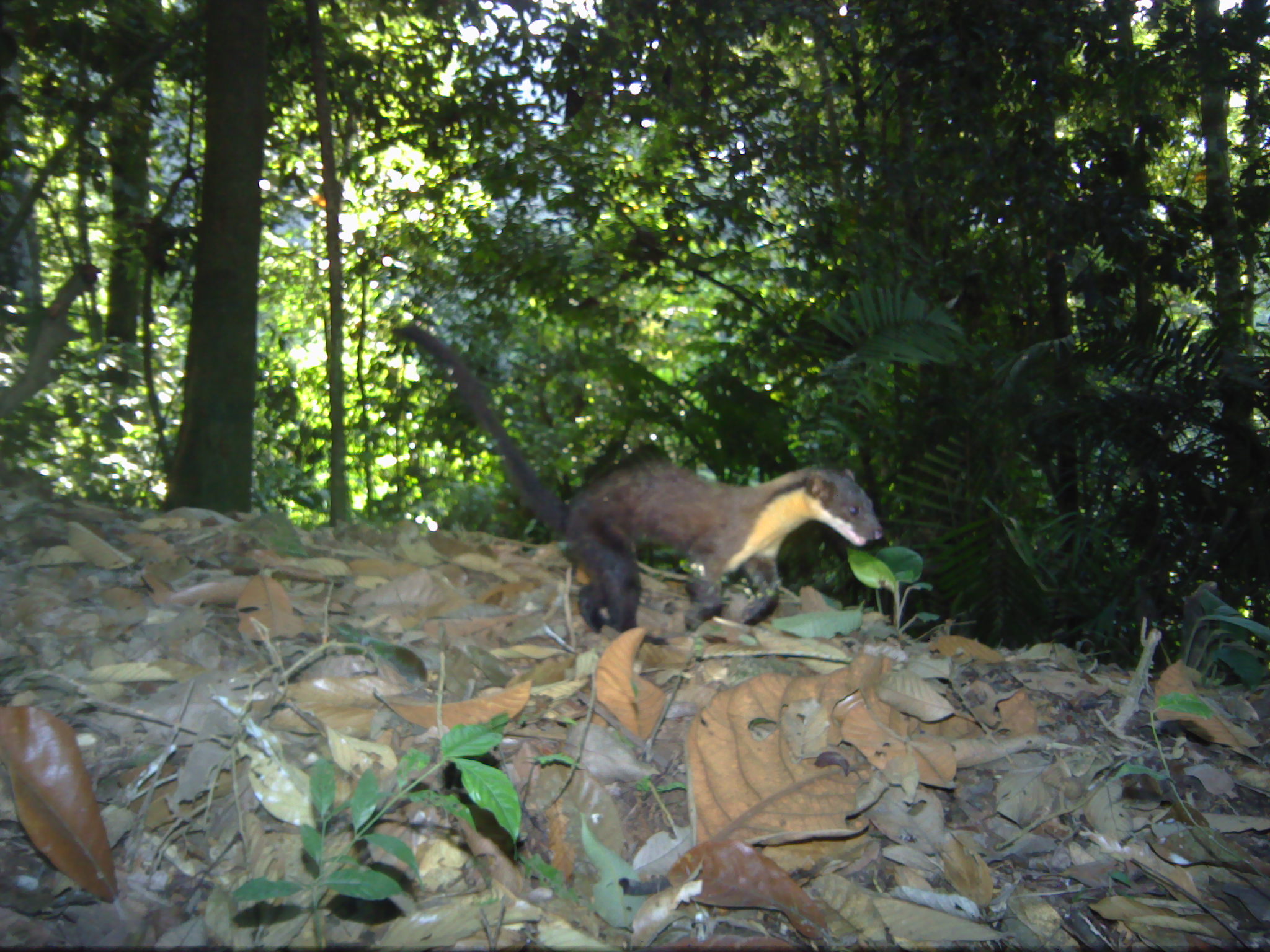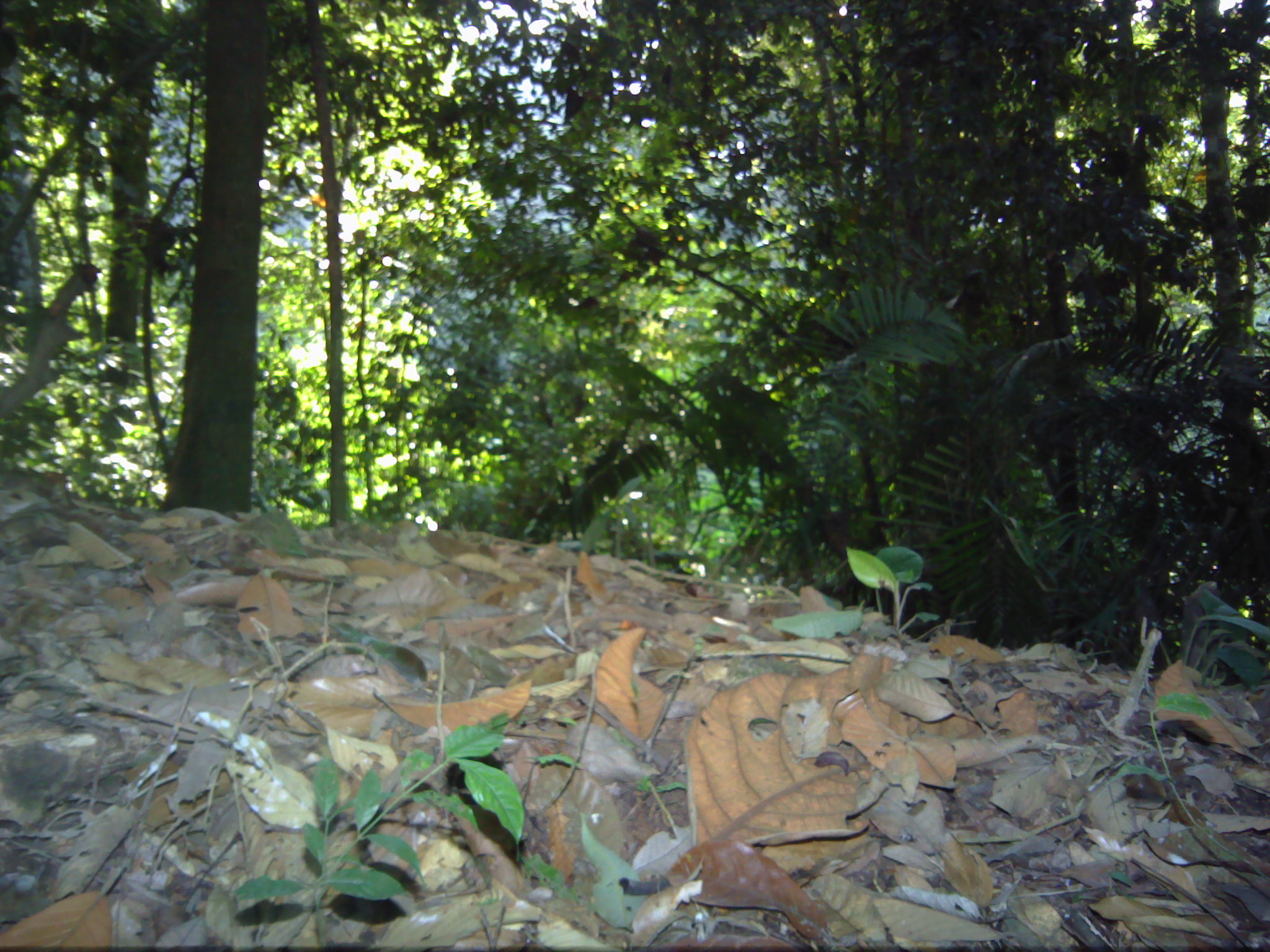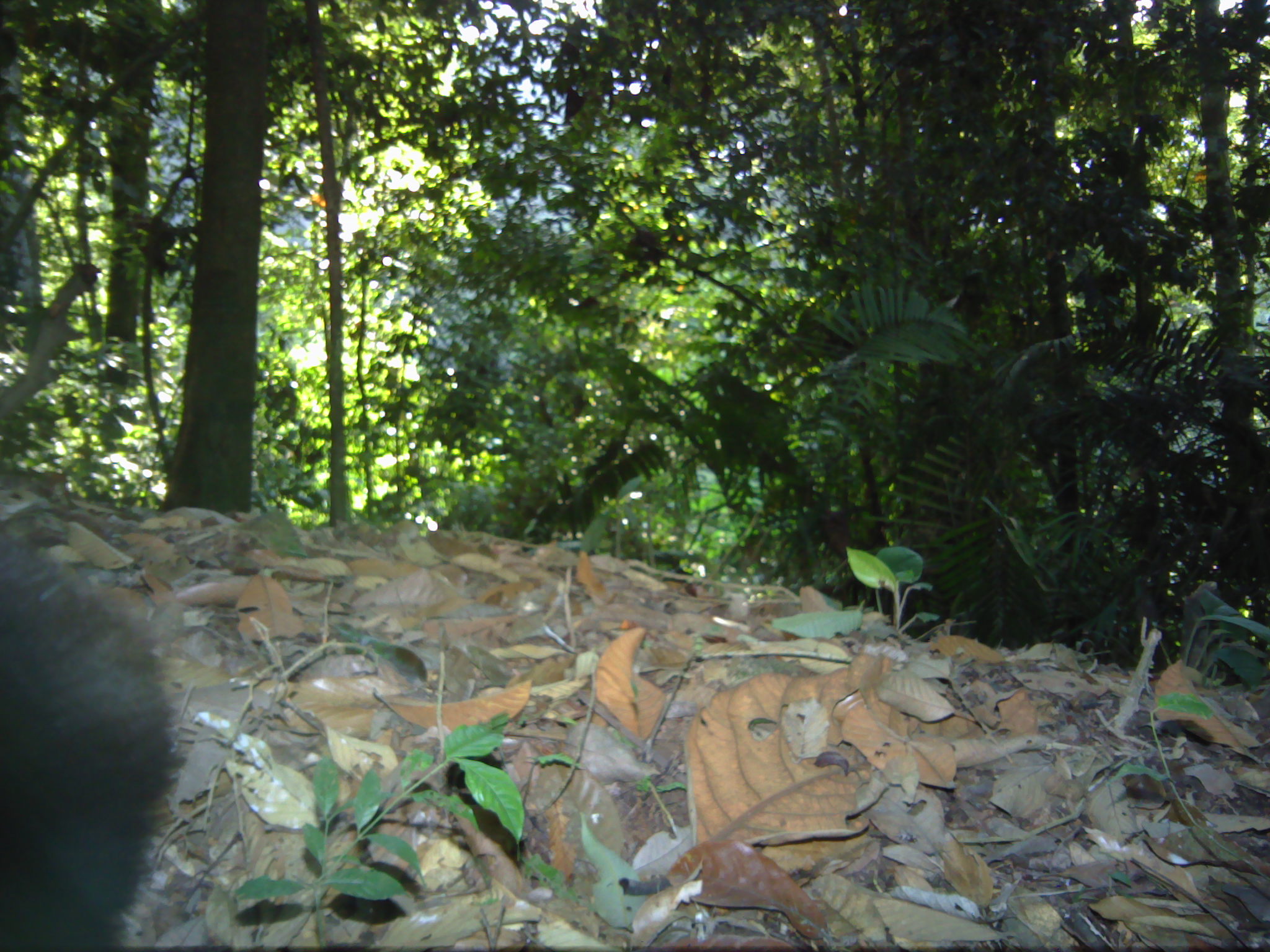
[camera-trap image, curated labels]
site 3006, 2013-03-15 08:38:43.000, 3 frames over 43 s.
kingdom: Animalia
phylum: Chordata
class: Mammalia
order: Carnivora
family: Mustelidae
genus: Martes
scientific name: Martes flavigula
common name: yellow-throated marten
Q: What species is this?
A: Martes flavigula (yellow-throated marten).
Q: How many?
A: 1.